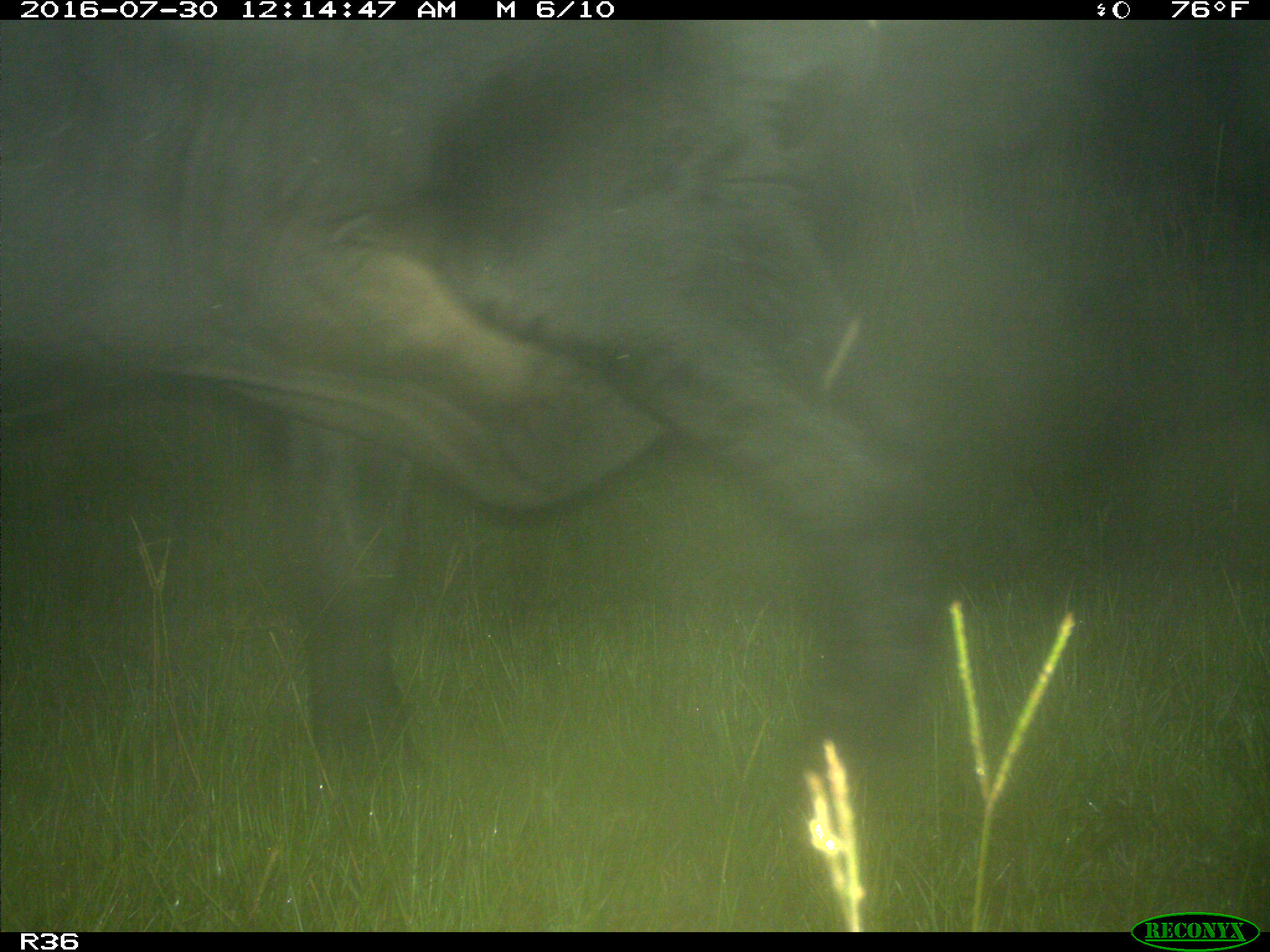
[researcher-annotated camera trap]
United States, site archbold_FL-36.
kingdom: Animalia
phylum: Chordata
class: Mammalia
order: Artiodactyla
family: Bovidae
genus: Bos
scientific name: Bos taurus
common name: domestic cow